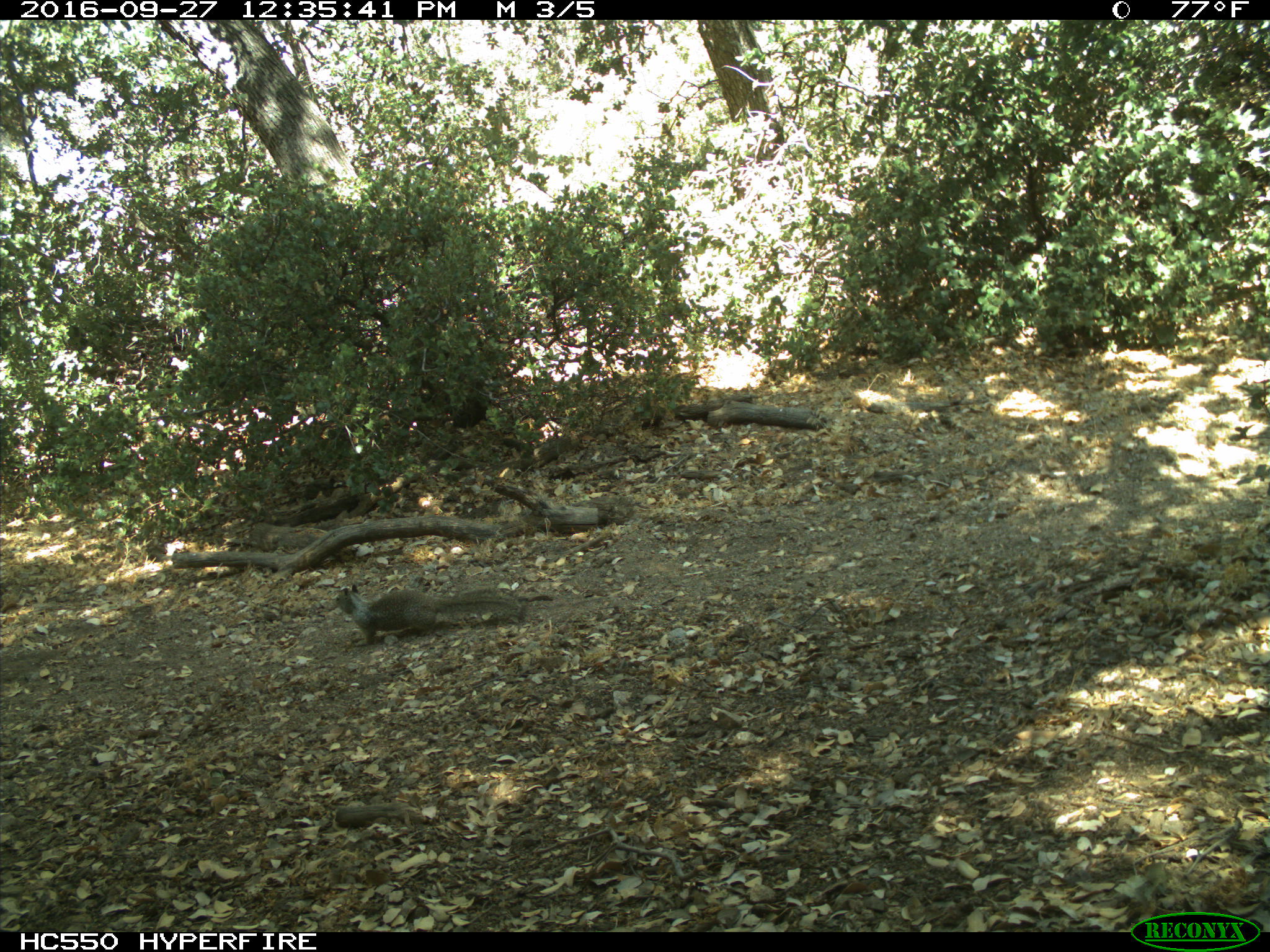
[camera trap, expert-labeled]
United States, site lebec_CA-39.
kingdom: Animalia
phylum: Chordata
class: Mammalia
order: Rodentia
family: Sciuridae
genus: Otospermophilus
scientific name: Otospermophilus beecheyi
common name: california ground squirrel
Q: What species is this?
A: Otospermophilus beecheyi (california ground squirrel).